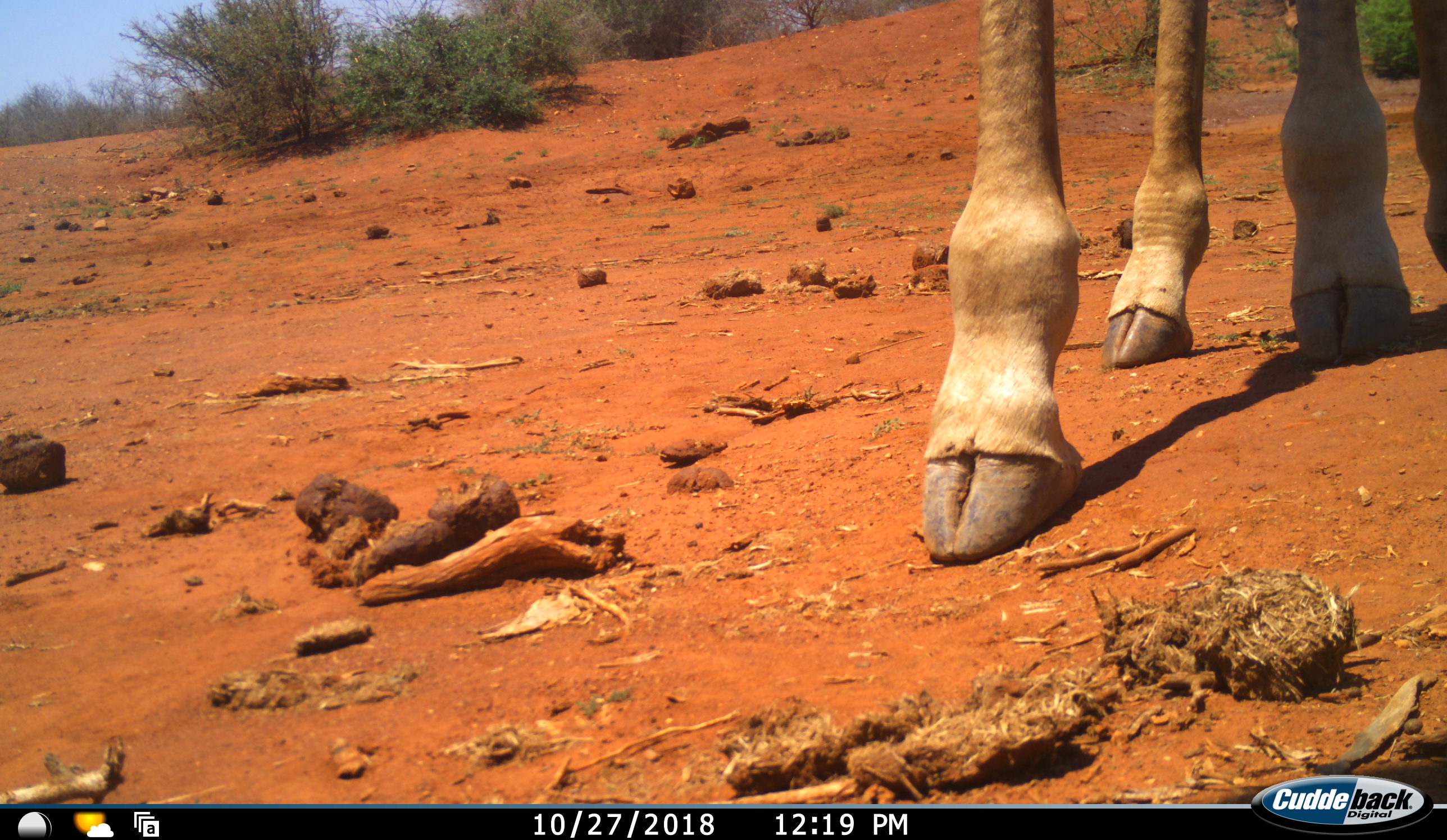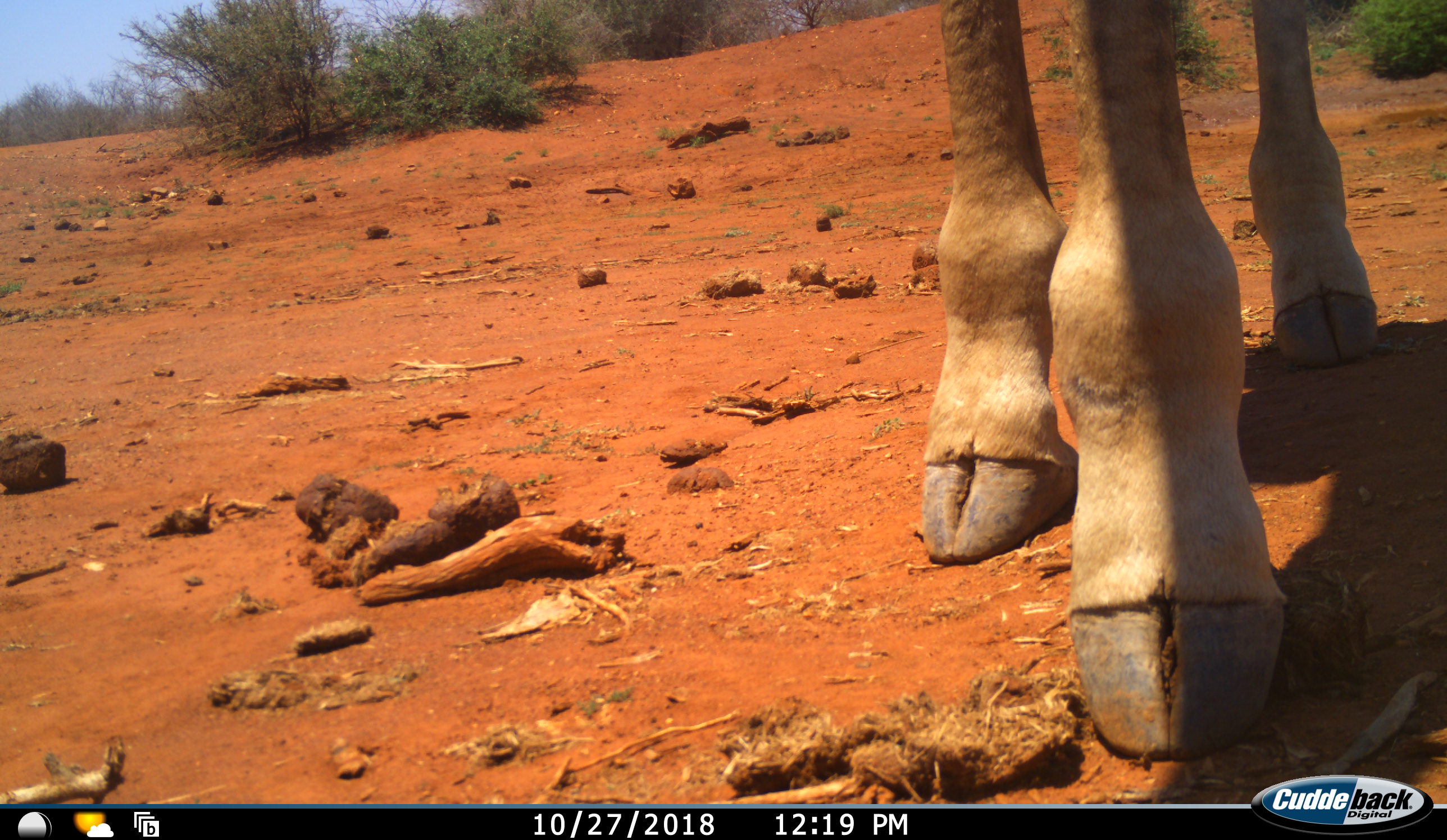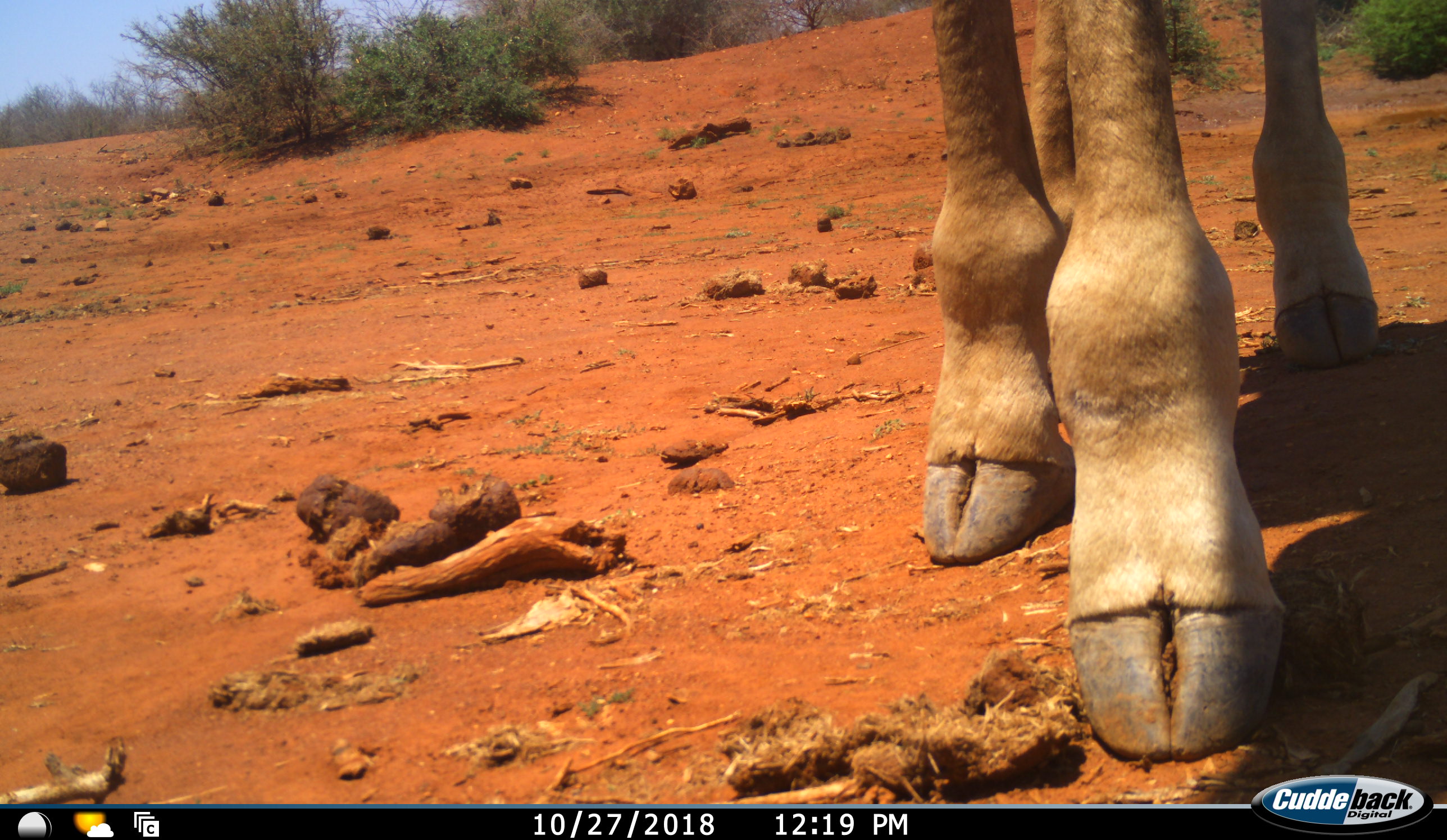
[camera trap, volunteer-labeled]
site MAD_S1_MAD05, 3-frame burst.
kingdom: Animalia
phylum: Chordata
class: Mammalia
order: Artiodactyla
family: Giraffidae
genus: Giraffa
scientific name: Giraffa camelopardalis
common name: giraffe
Giraffe (Giraffa camelopardalis), count 1. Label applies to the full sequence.